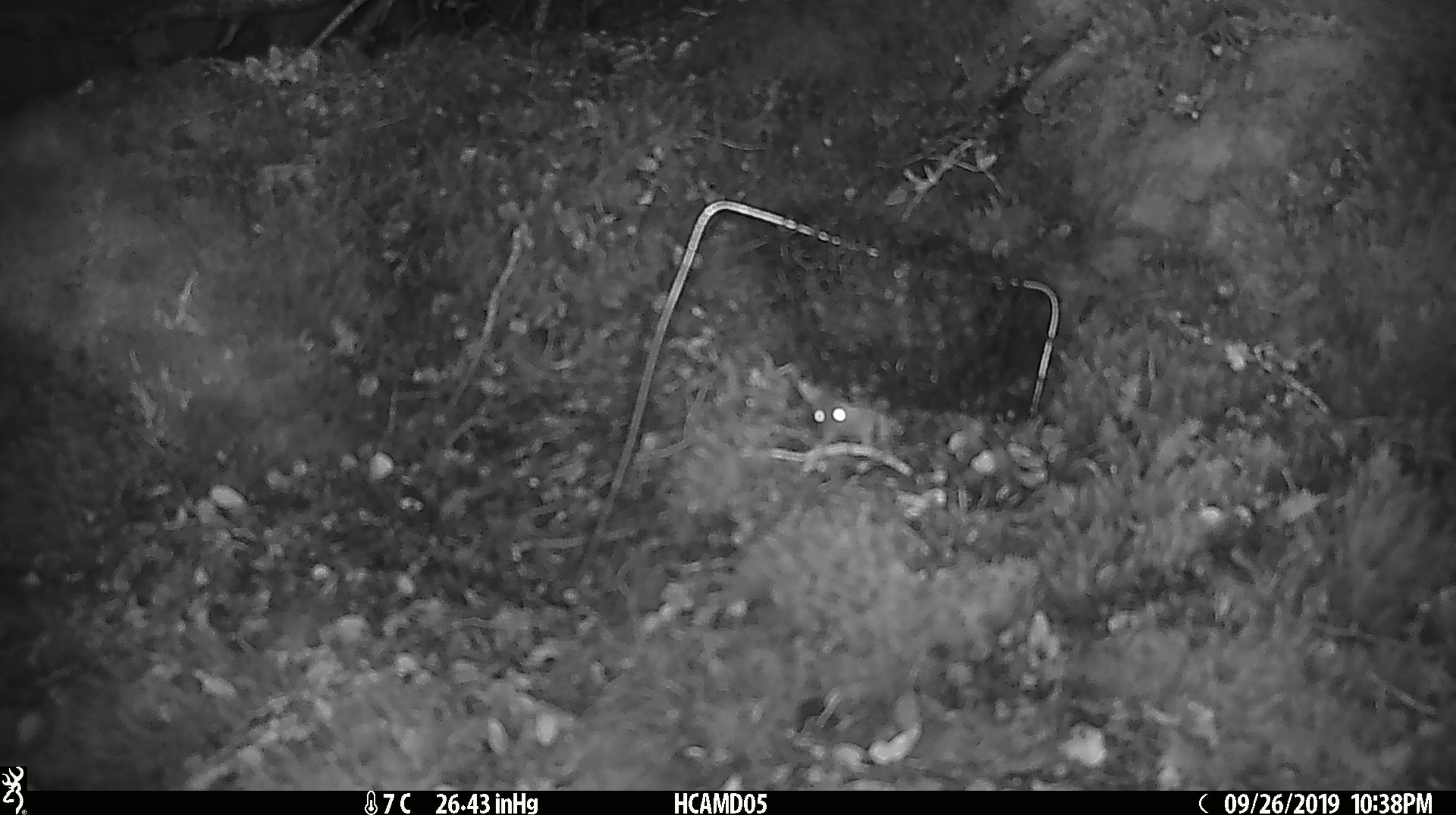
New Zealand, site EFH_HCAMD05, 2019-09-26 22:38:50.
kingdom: Animalia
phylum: Chordata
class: Mammalia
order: Rodentia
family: Muridae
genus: Mus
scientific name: Mus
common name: mouse